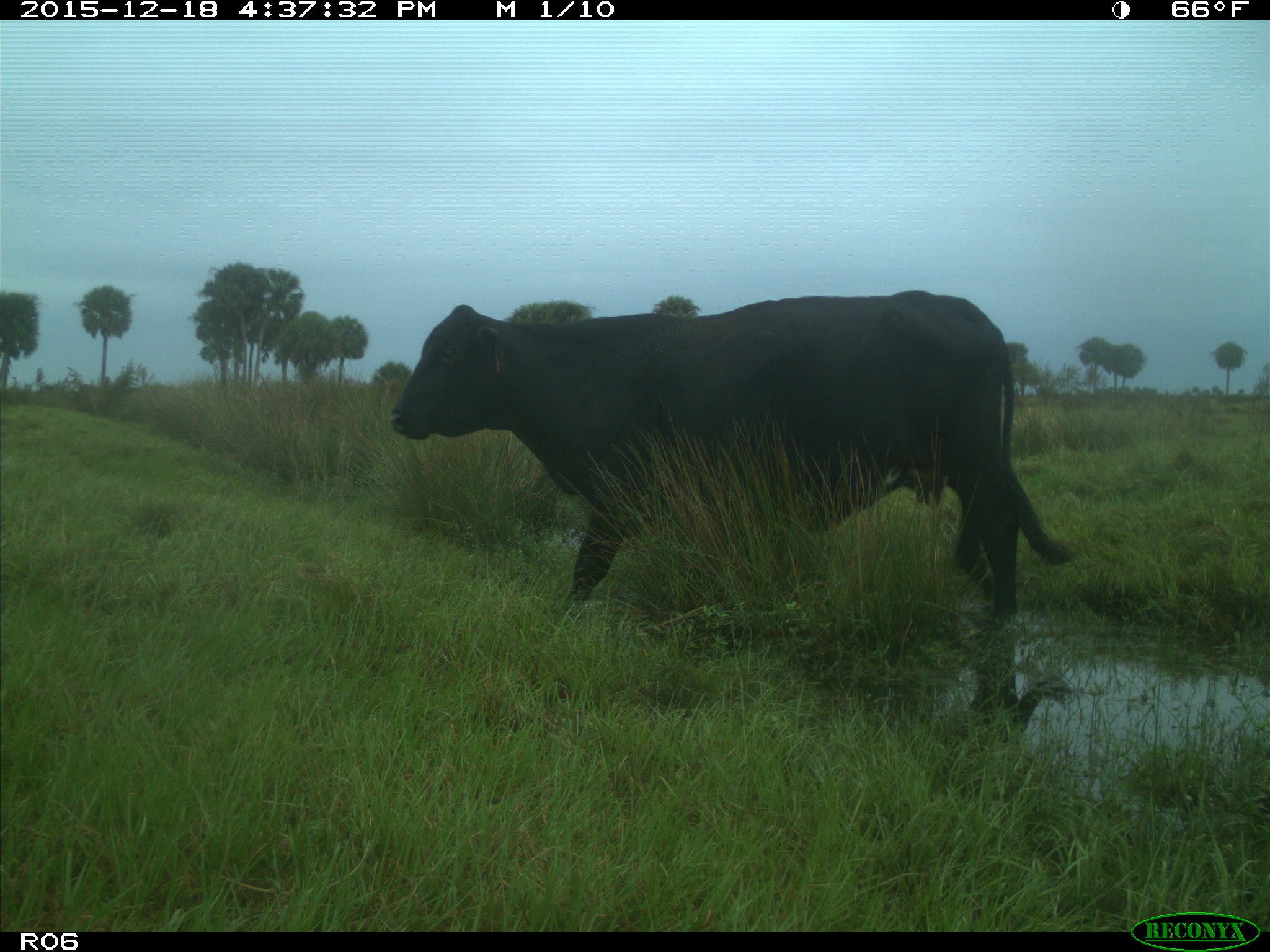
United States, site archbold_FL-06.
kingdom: Animalia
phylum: Chordata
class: Mammalia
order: Artiodactyla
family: Bovidae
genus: Bos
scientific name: Bos taurus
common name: domestic cow